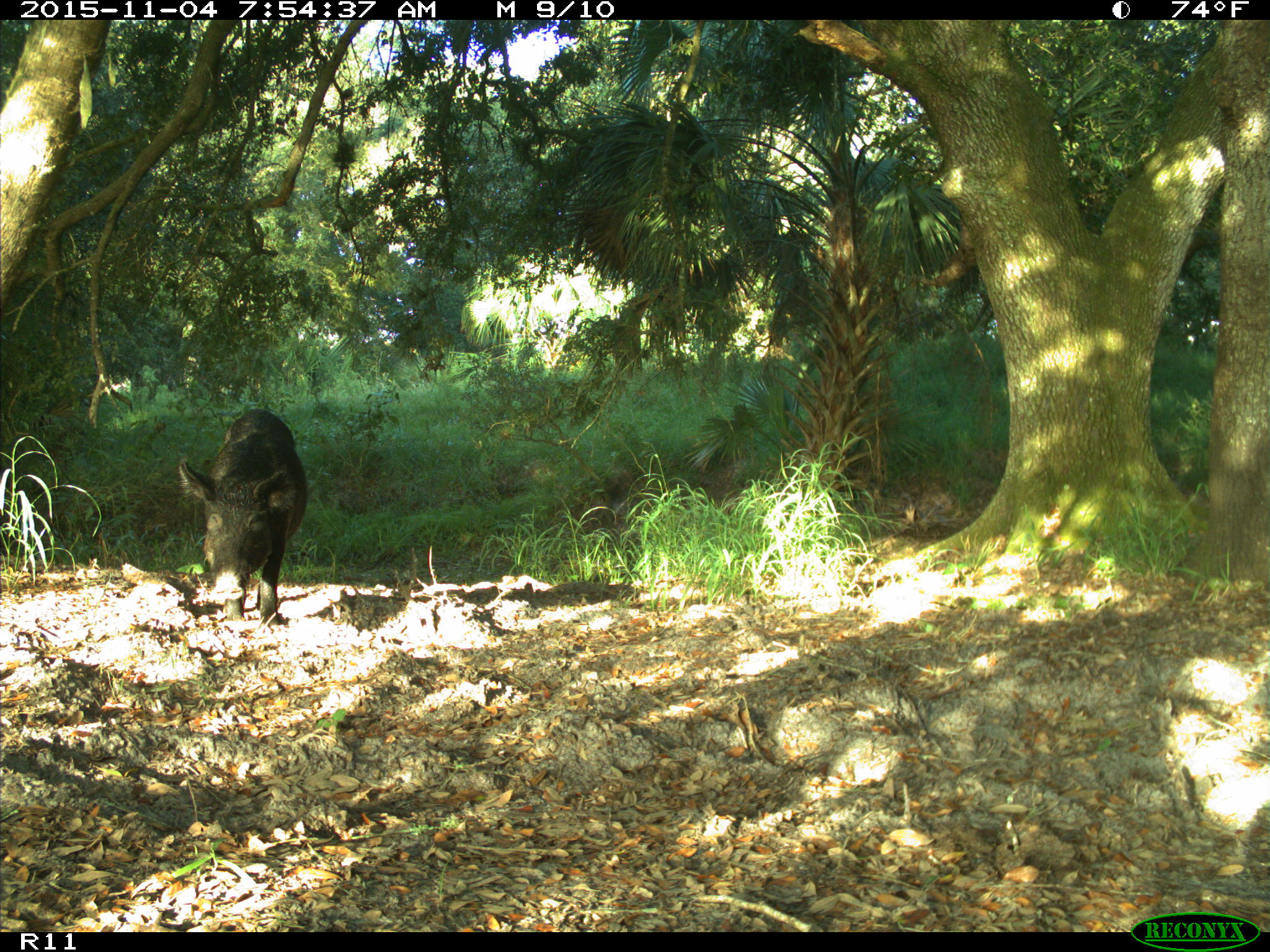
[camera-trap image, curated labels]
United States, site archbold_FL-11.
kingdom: Animalia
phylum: Chordata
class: Mammalia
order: Artiodactyla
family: Suidae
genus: Sus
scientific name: Sus scrofa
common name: wild boar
Sus scrofa (wild boar).